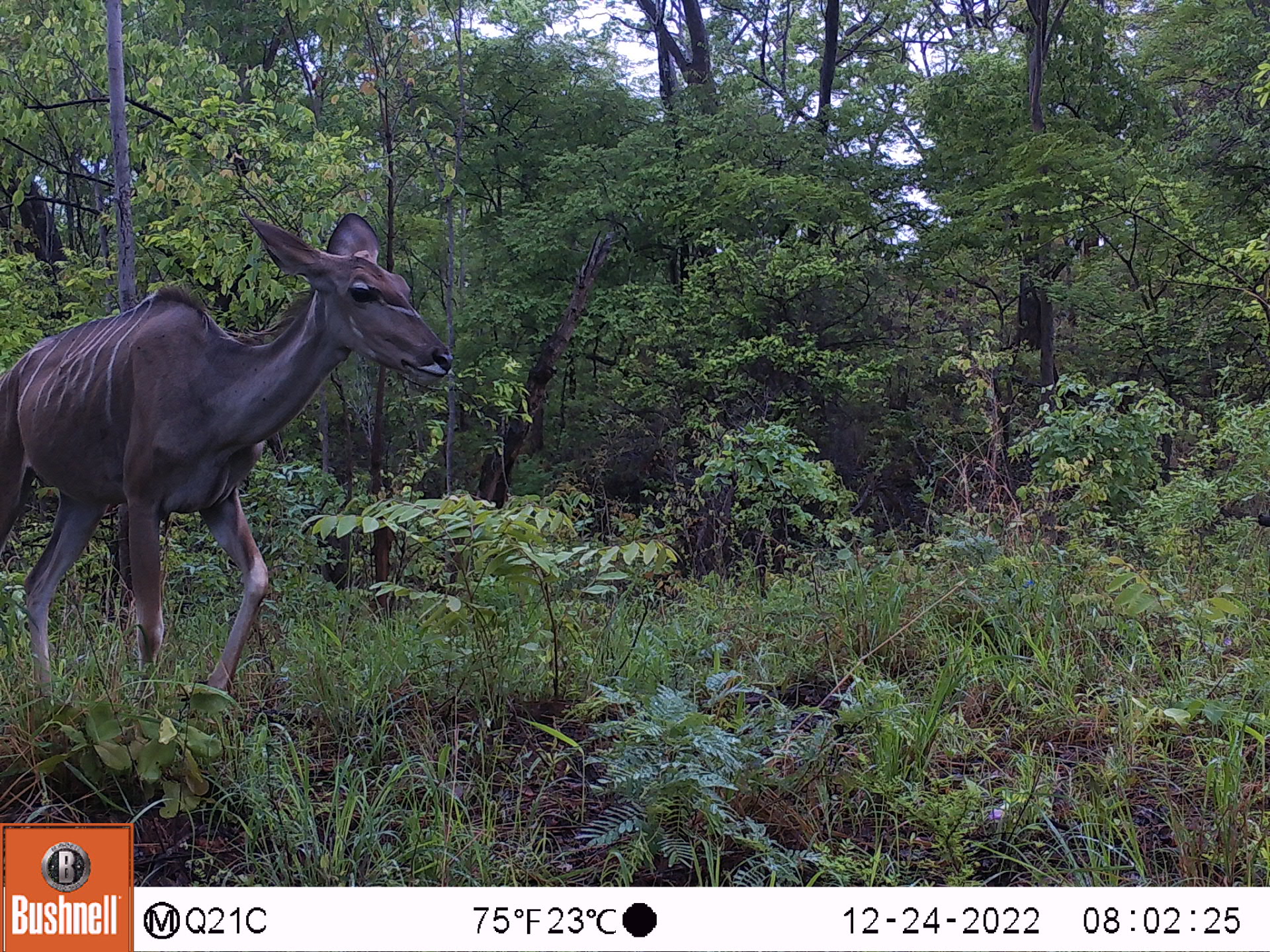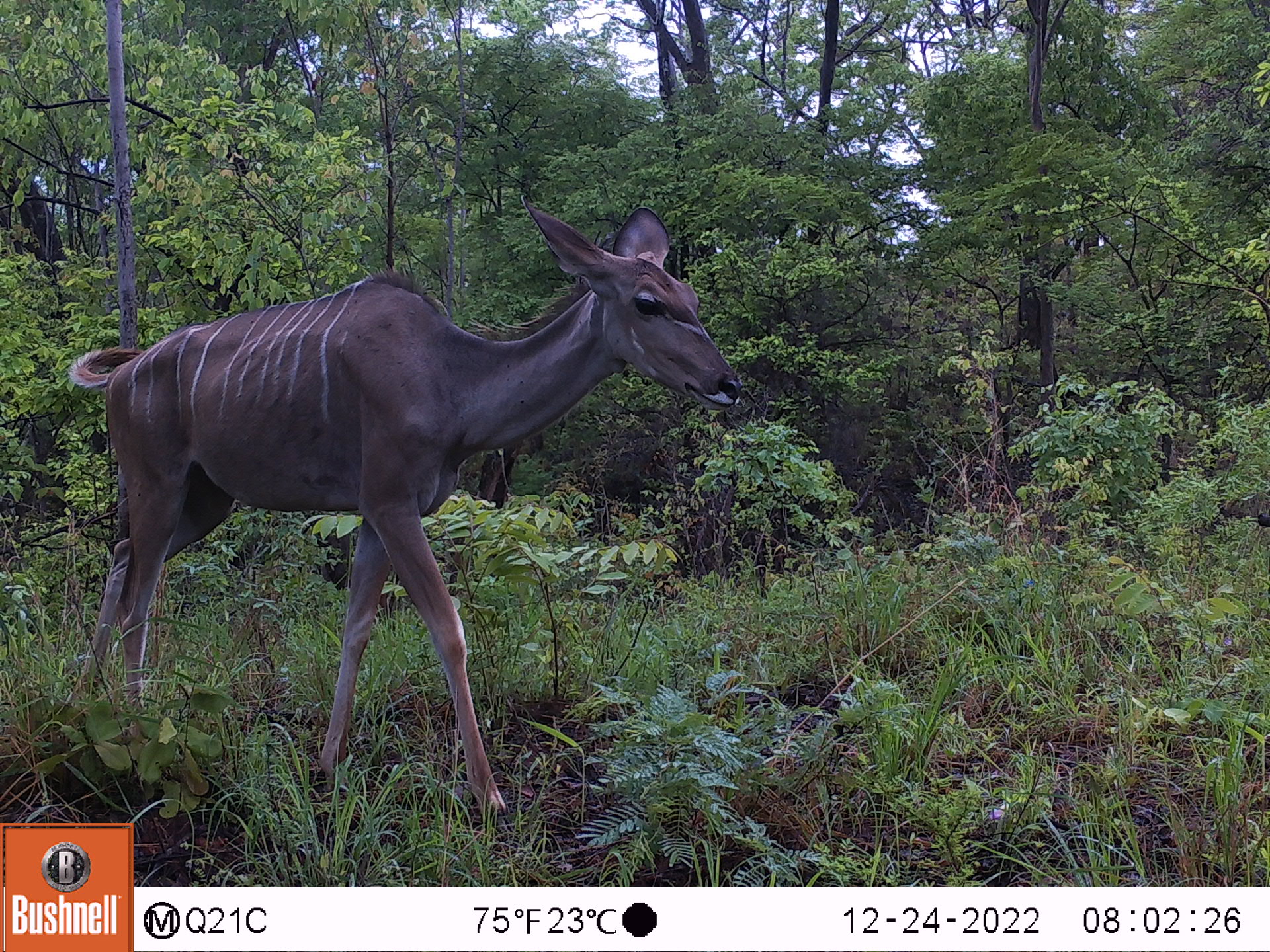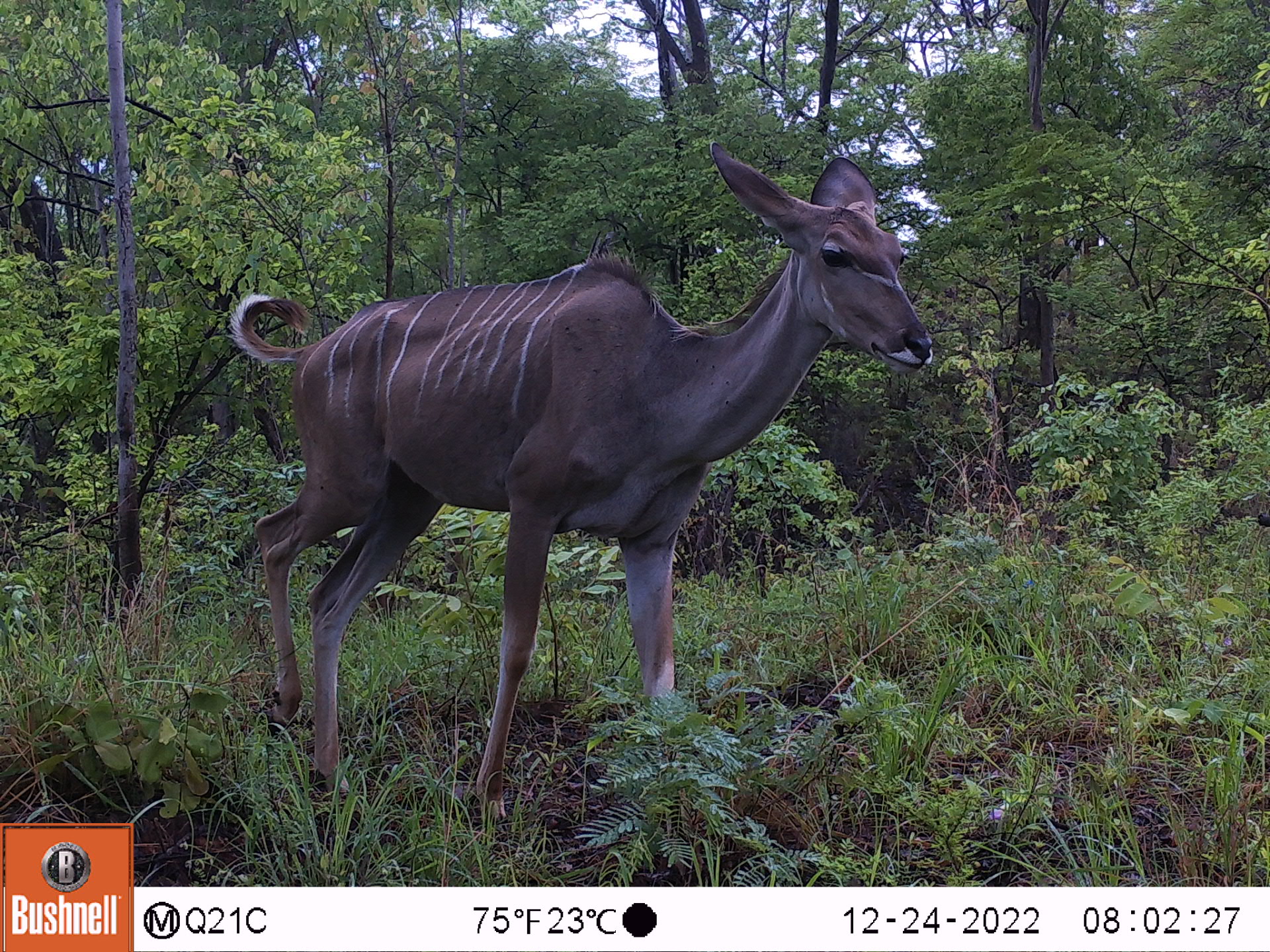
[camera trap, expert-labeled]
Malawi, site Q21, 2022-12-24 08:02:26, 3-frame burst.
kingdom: Animalia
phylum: Chordata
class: Mammalia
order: Artiodactyla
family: Bovidae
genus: Tragelaphus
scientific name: Tragelaphus strepsiceros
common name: greater kudu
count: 1